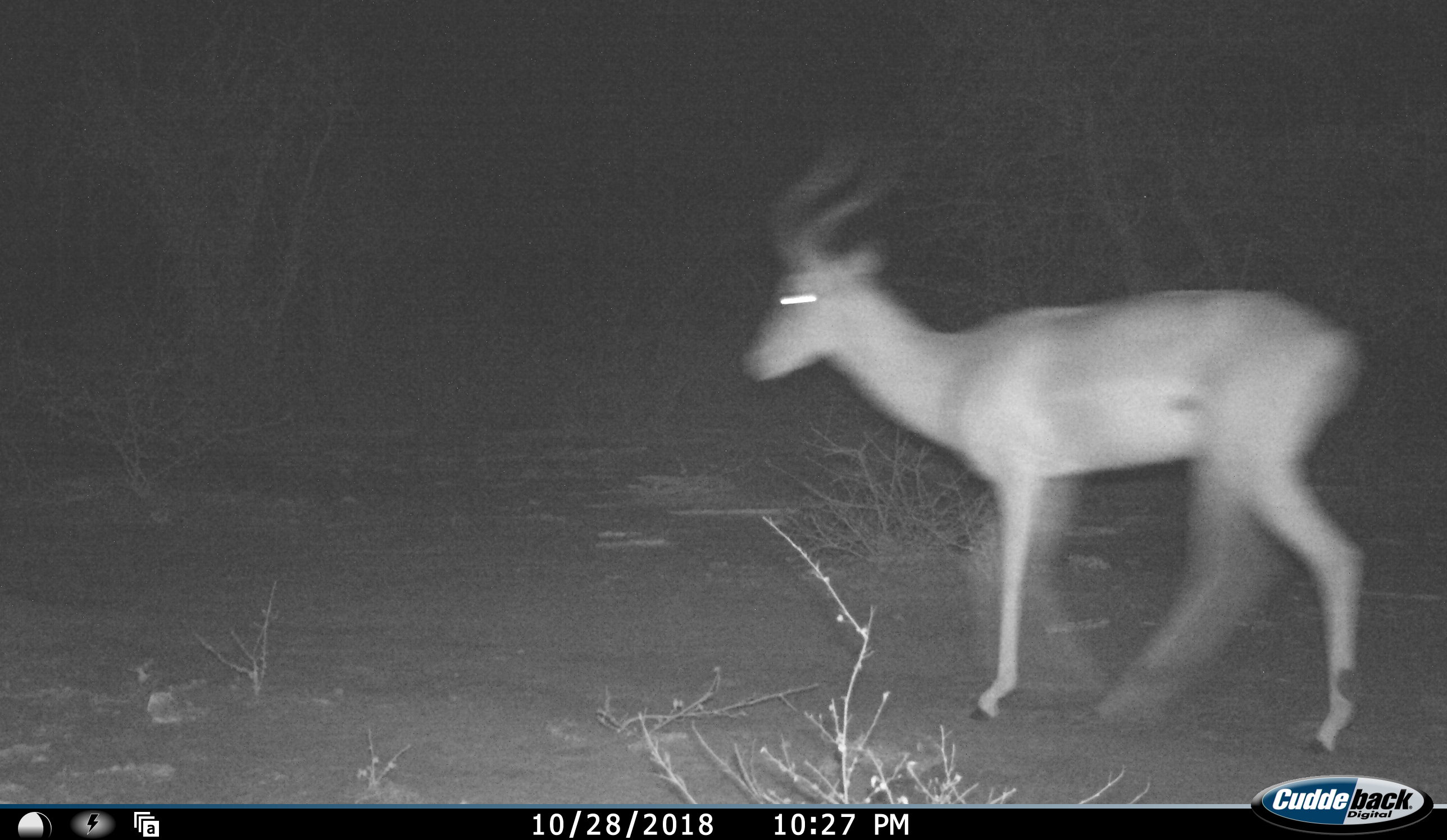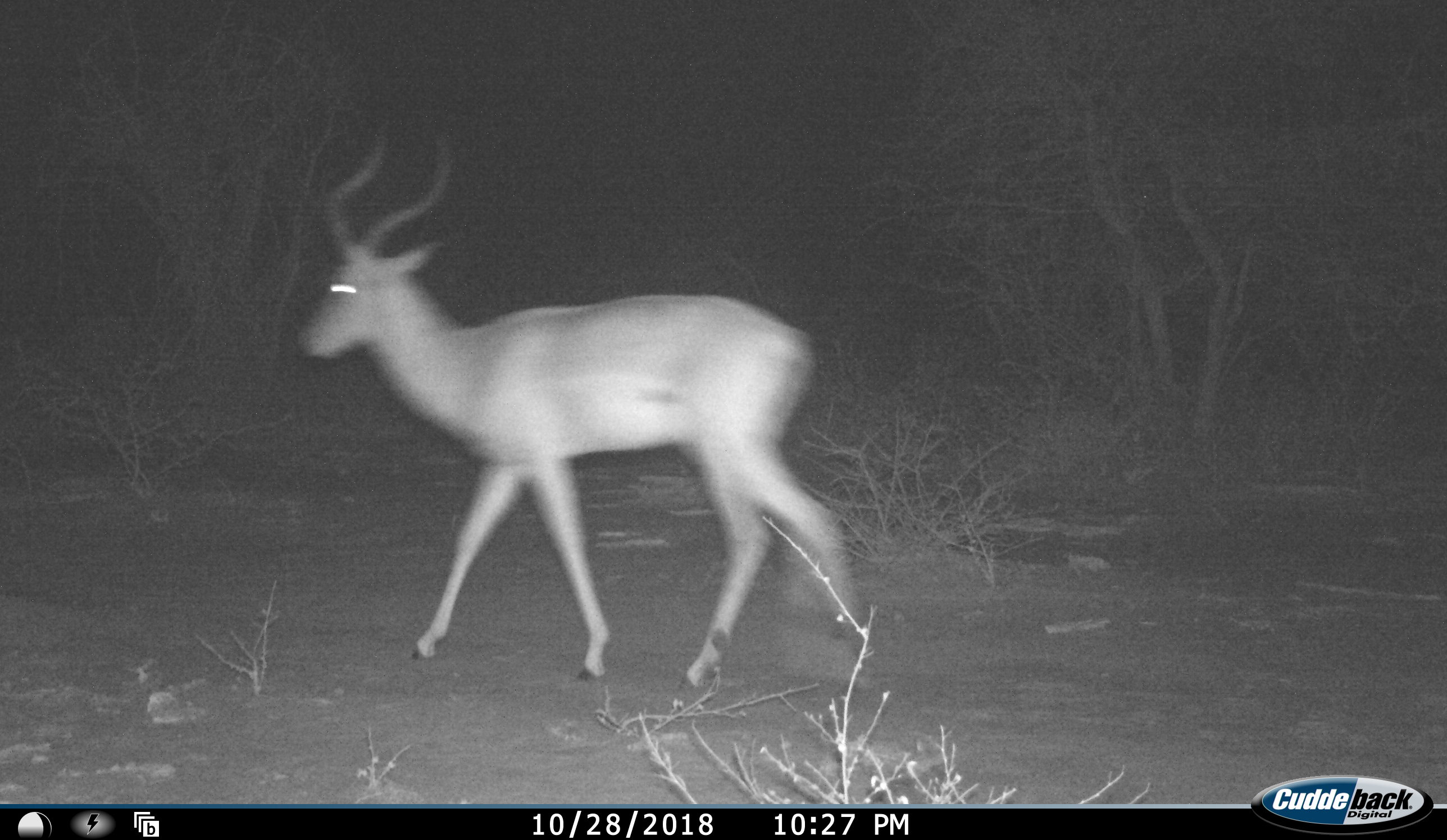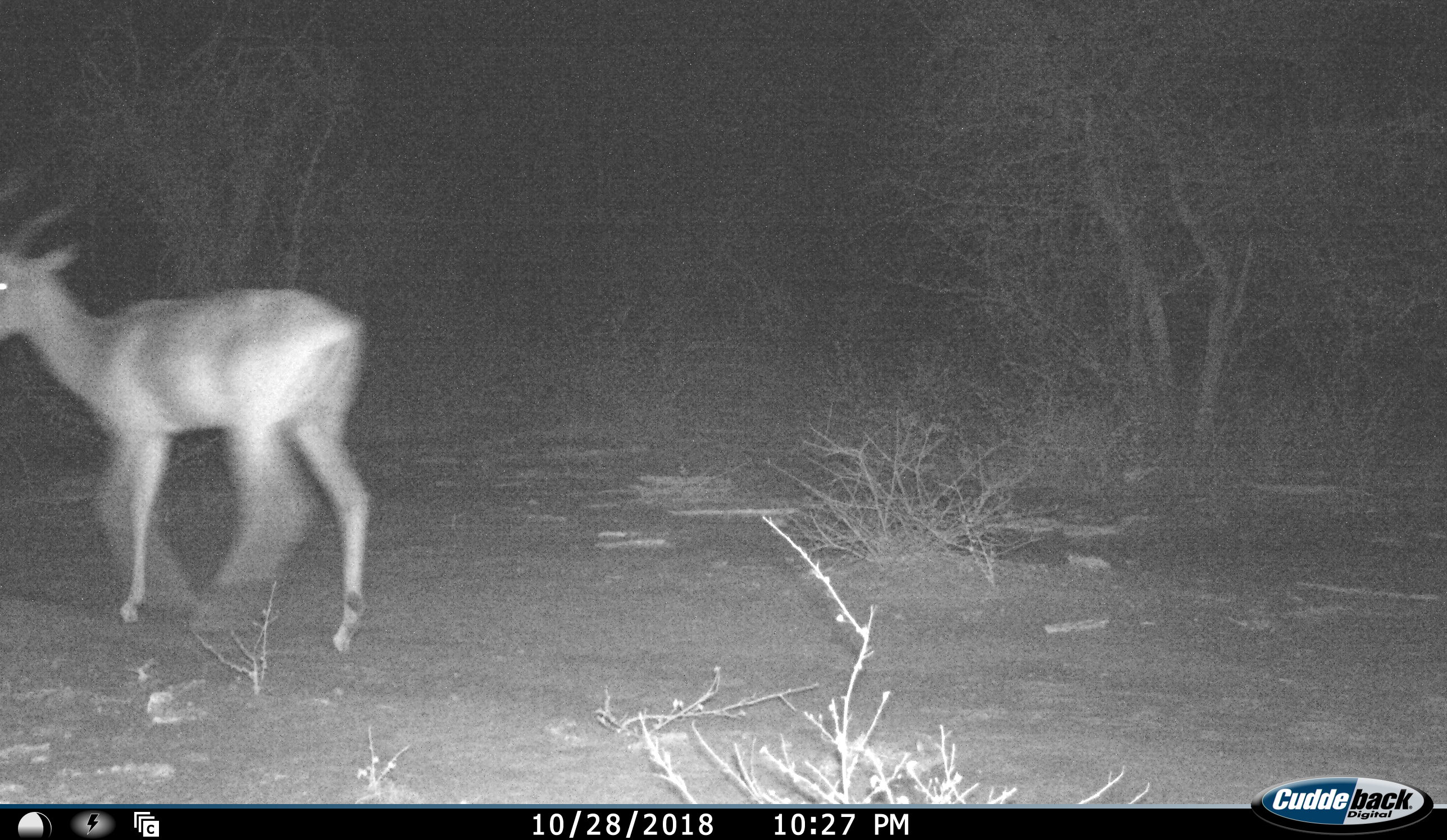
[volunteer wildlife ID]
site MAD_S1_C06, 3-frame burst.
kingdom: Animalia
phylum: Chordata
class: Mammalia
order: Artiodactyla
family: Bovidae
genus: Aepyceros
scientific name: Aepyceros melampus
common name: impala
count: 1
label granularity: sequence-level